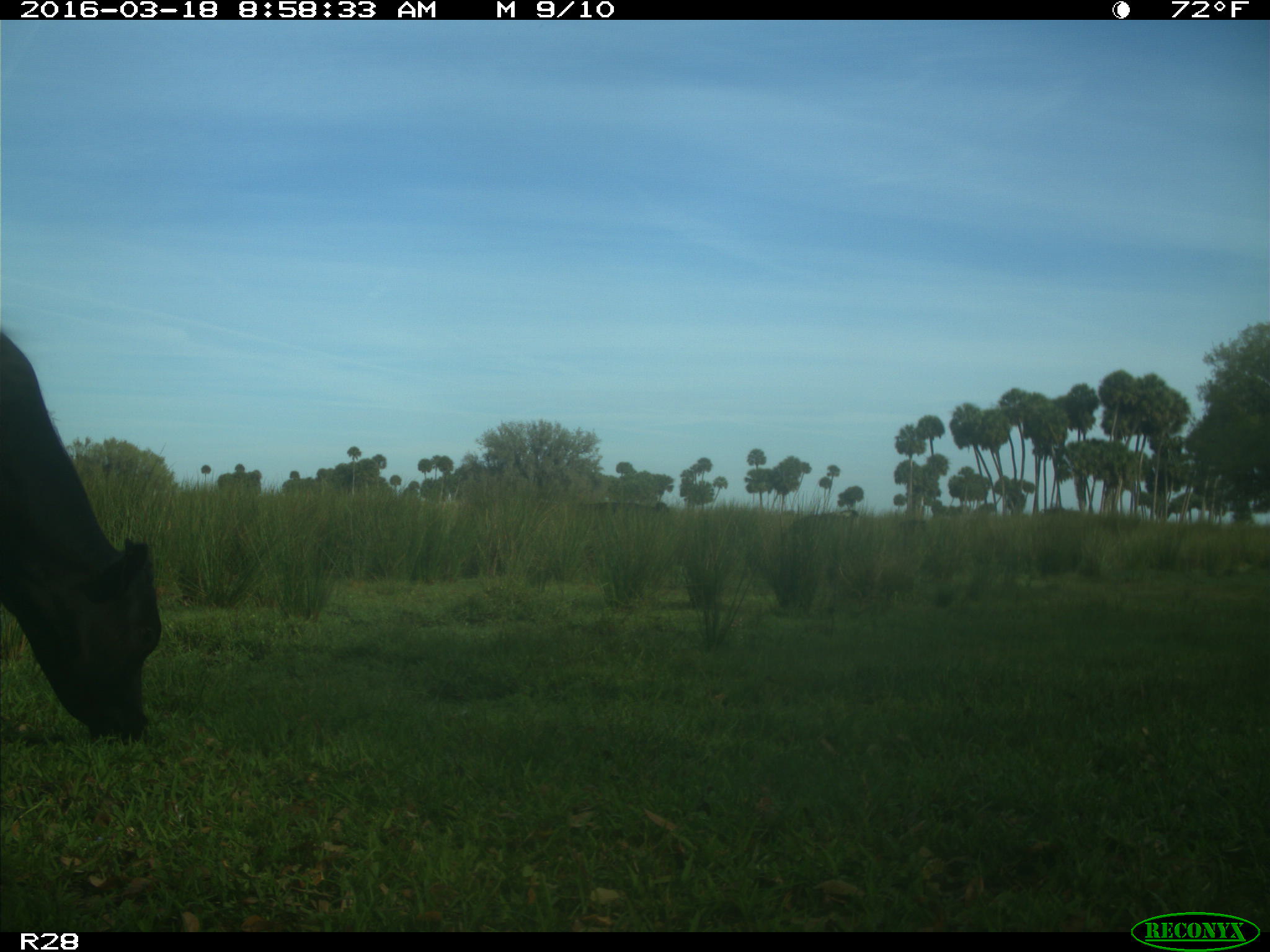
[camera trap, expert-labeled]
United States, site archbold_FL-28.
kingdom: Animalia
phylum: Chordata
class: Mammalia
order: Artiodactyla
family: Bovidae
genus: Bos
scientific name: Bos taurus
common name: domestic cow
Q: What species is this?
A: Bos taurus (domestic cow).